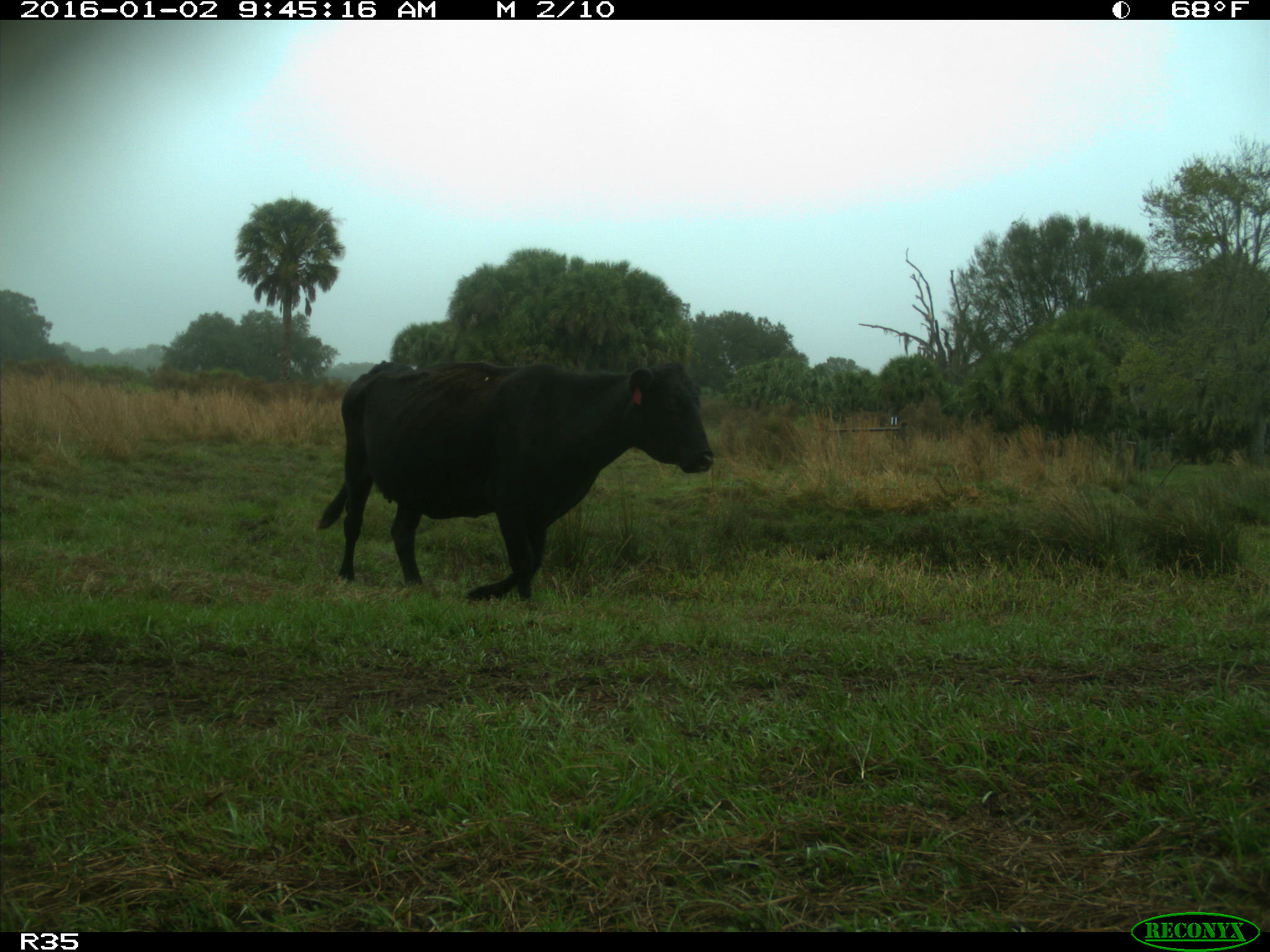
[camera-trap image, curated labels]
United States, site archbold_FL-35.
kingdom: Animalia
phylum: Chordata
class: Mammalia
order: Artiodactyla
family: Bovidae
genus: Bos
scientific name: Bos taurus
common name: domestic cow